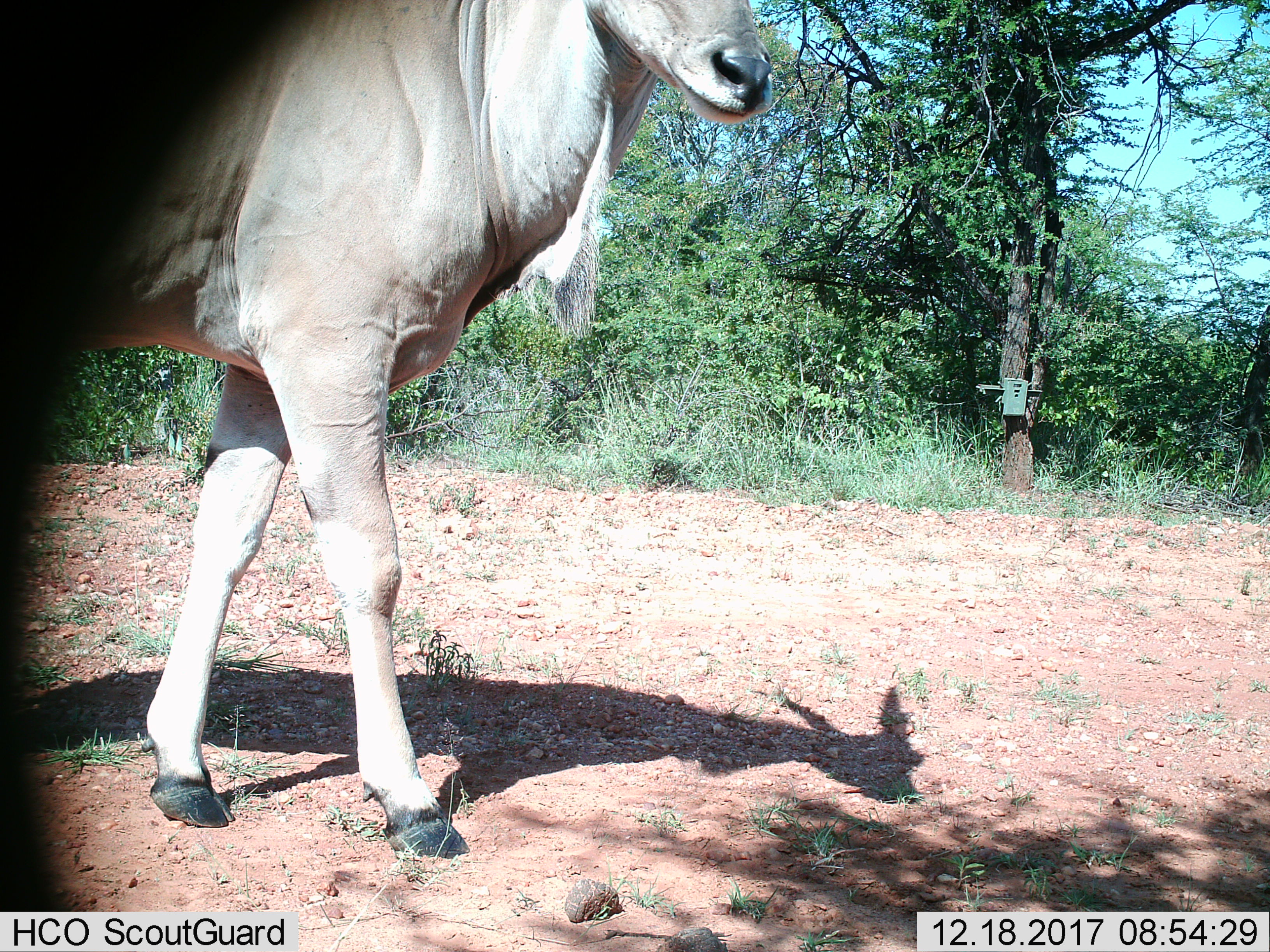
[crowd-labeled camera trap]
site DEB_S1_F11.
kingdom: Animalia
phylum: Chordata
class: Mammalia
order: Artiodactyla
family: Bovidae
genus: Tragelaphus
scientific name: Tragelaphus oryx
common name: eland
Eland (Tragelaphus oryx), count 1. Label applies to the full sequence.